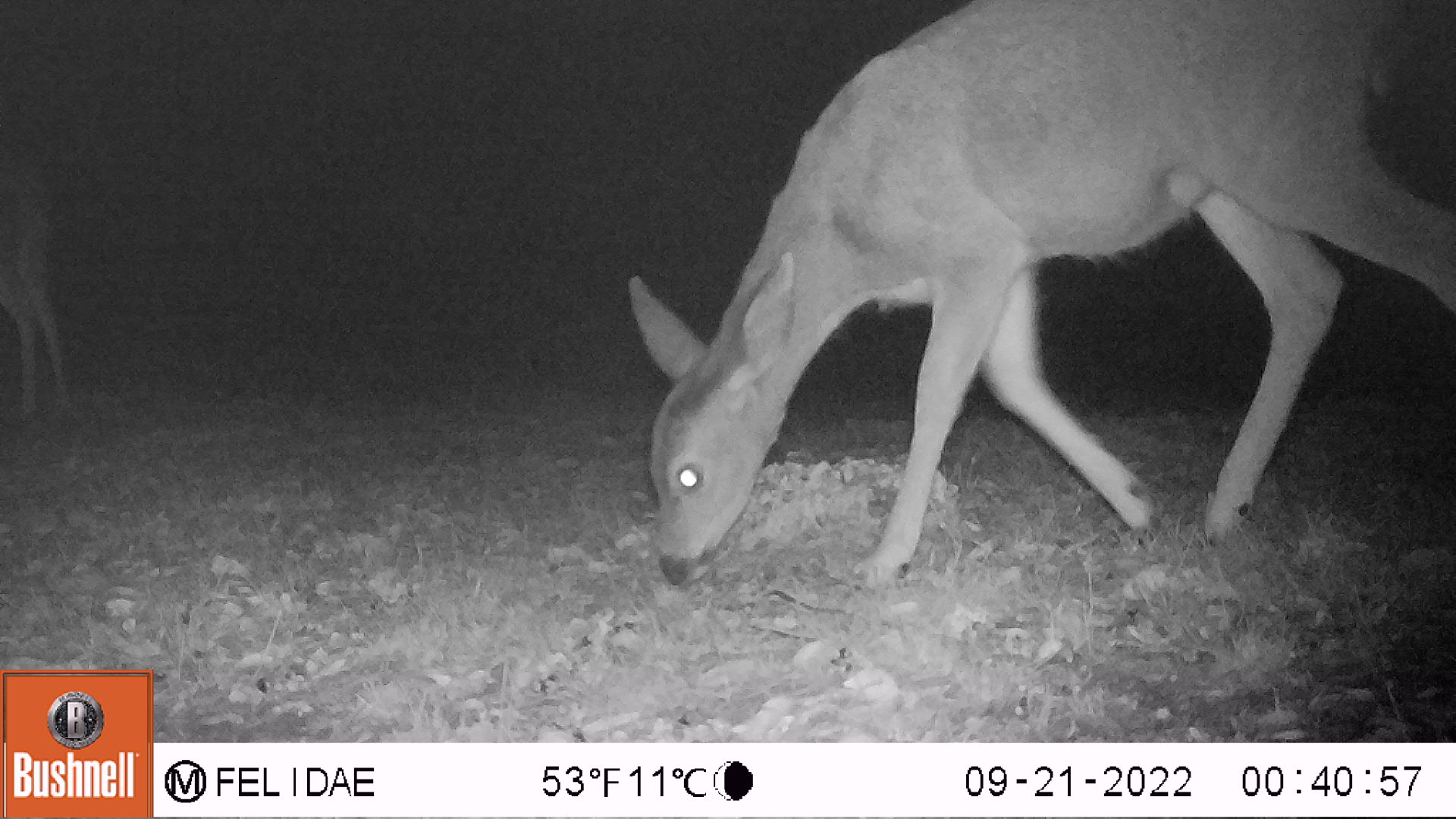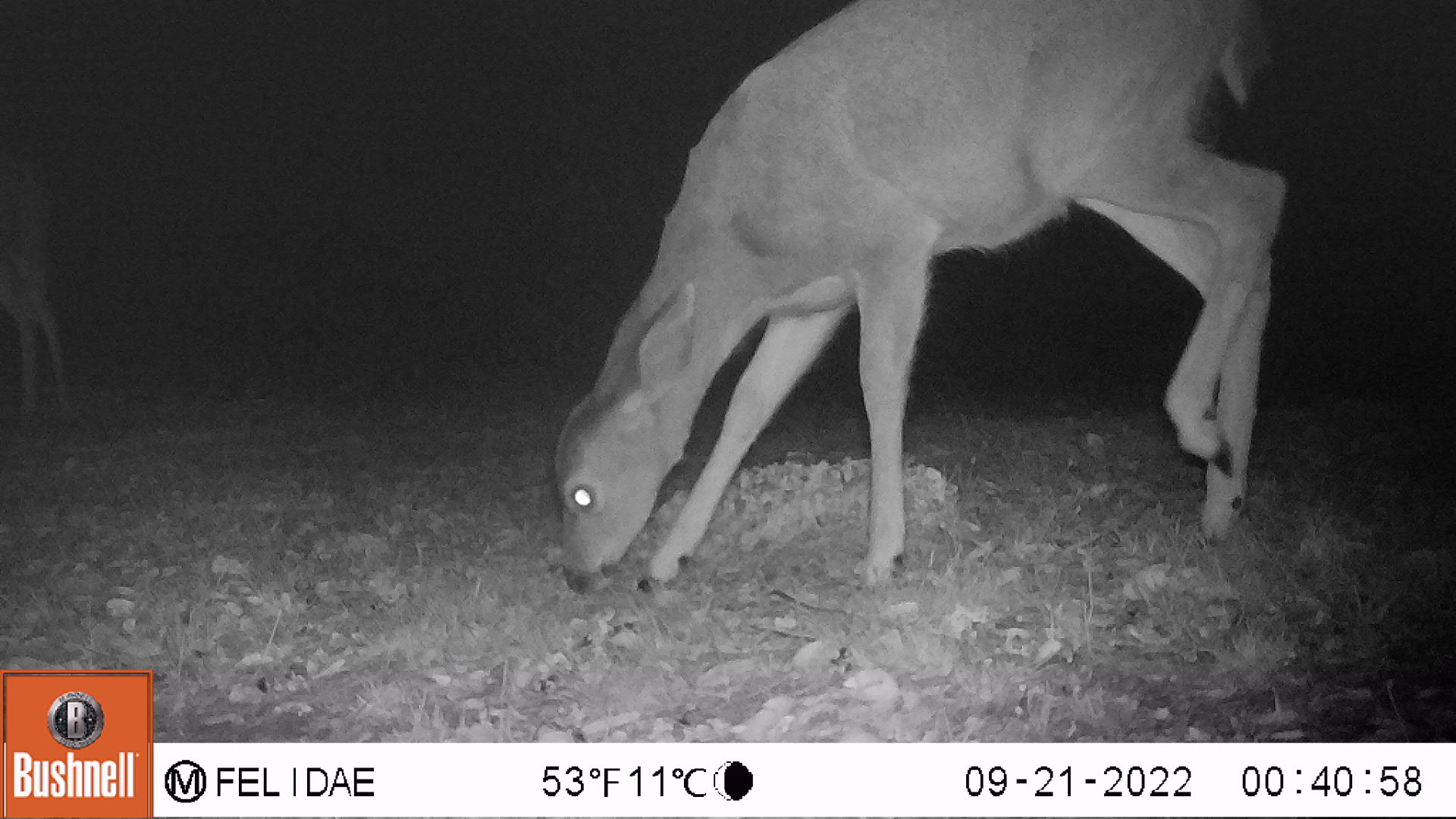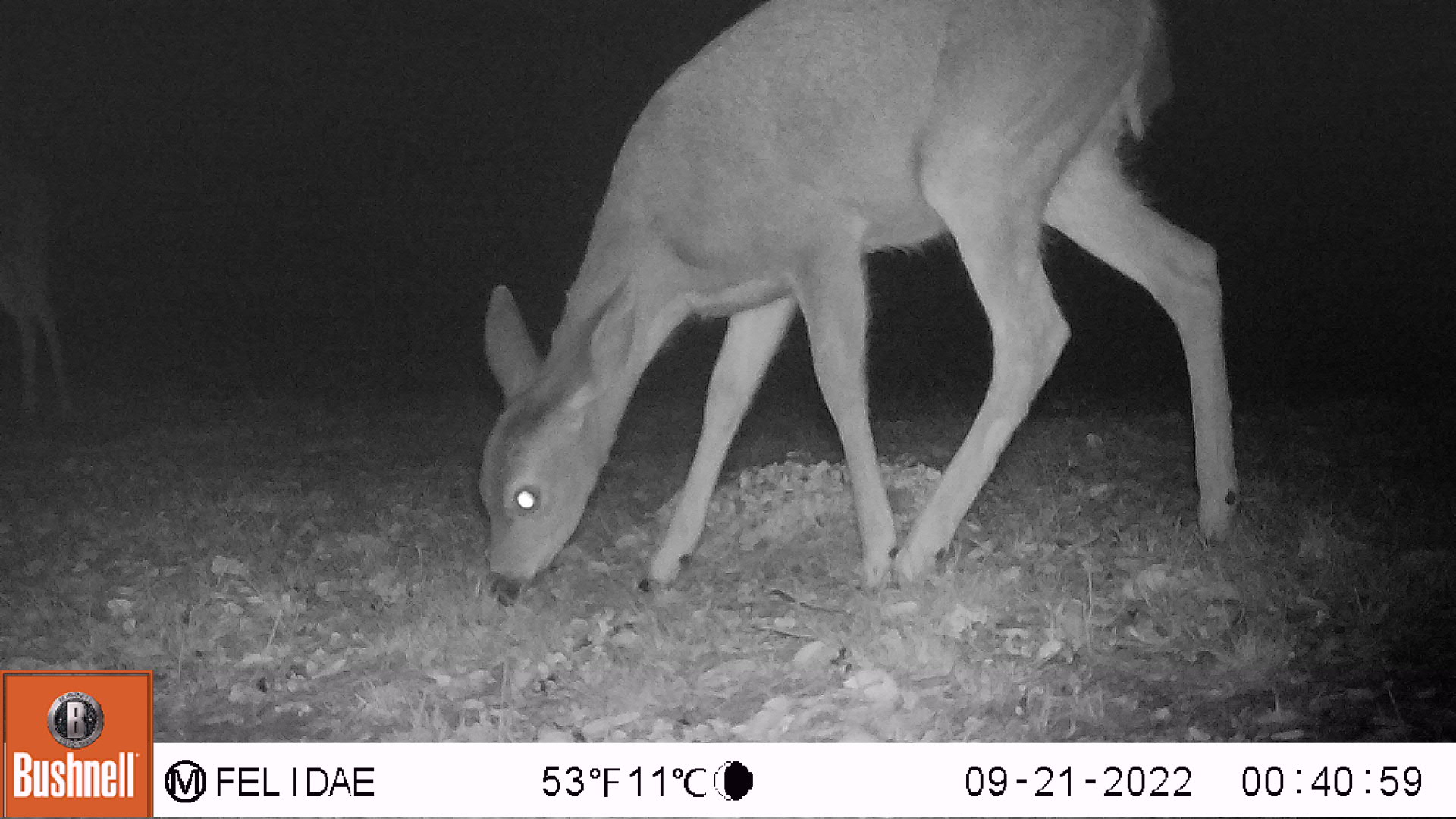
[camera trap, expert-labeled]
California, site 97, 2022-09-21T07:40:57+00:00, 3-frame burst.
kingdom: Animalia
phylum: Chordata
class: Mammalia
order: Artiodactyla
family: Cervidae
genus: Odocoileus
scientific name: Odocoileus hemionus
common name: mule deer